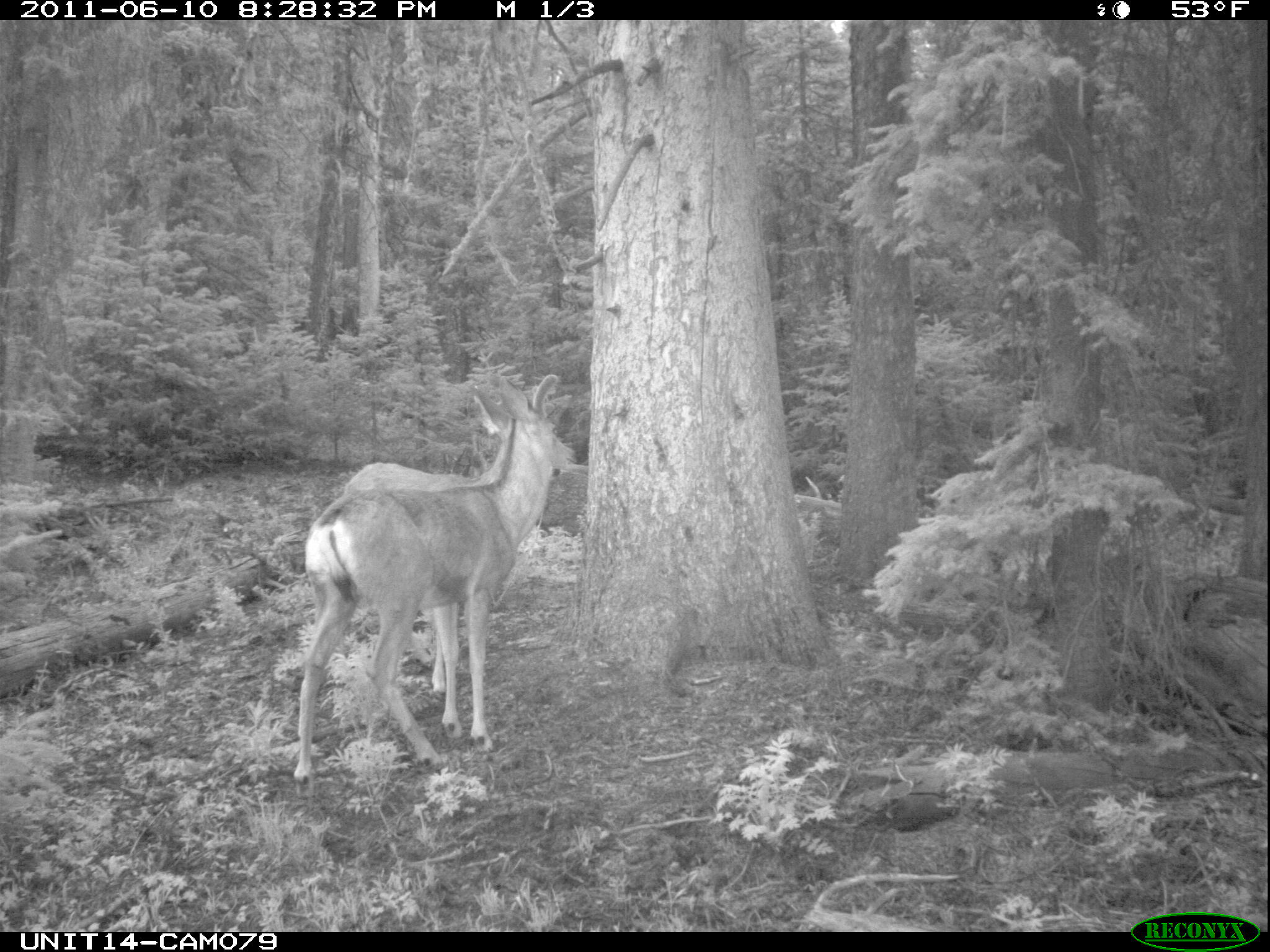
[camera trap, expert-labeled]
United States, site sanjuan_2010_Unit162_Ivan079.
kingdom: Animalia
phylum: Chordata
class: Mammalia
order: Artiodactyla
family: Cervidae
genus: Odocoileus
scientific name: Odocoileus hemionus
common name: mule deer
Odocoileus hemionus (mule deer).